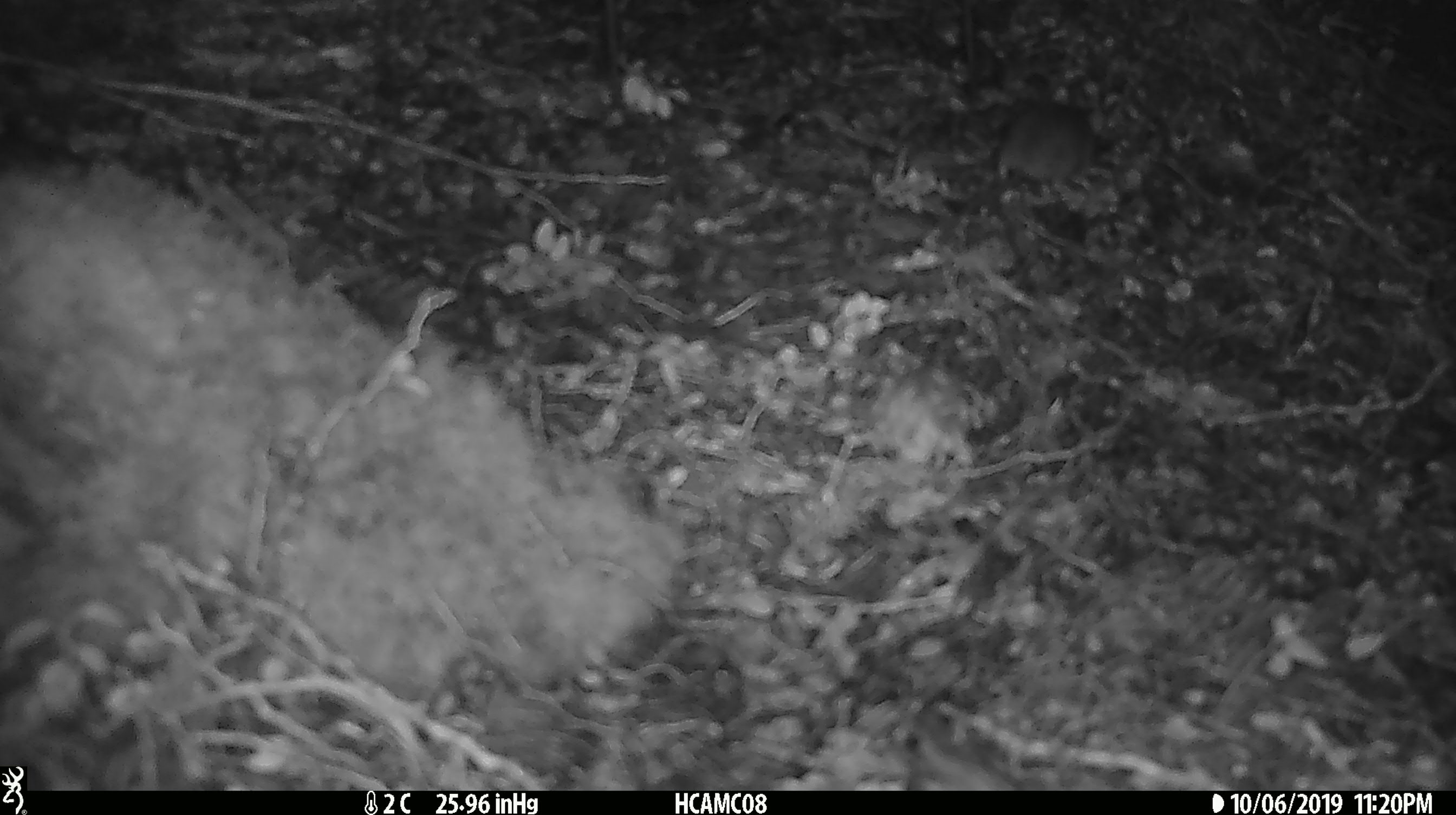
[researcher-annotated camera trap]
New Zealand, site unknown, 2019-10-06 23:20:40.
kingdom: Animalia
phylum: Chordata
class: Mammalia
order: Rodentia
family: Muridae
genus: Mus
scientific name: Mus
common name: mouse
Mouse (Mus).